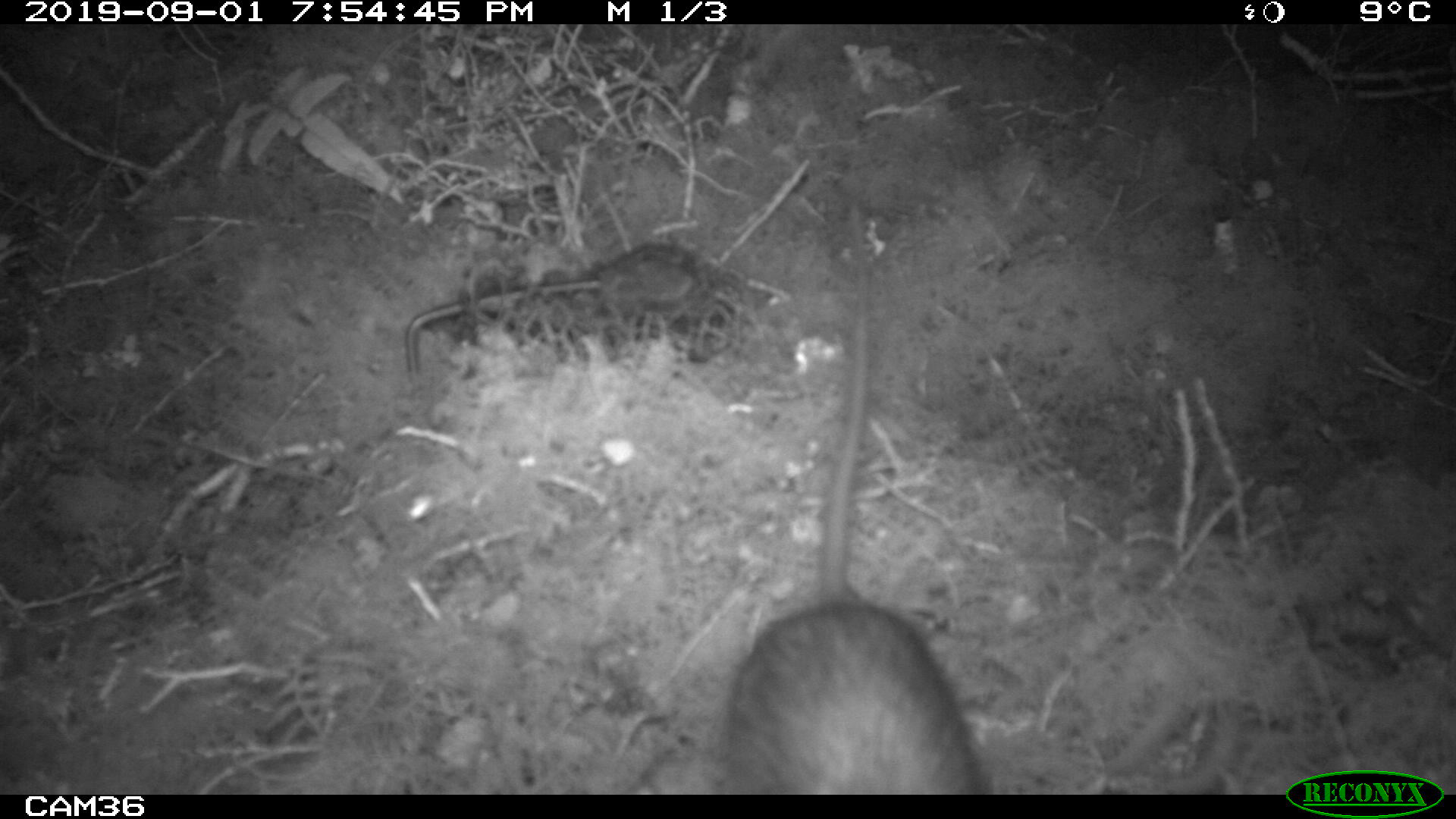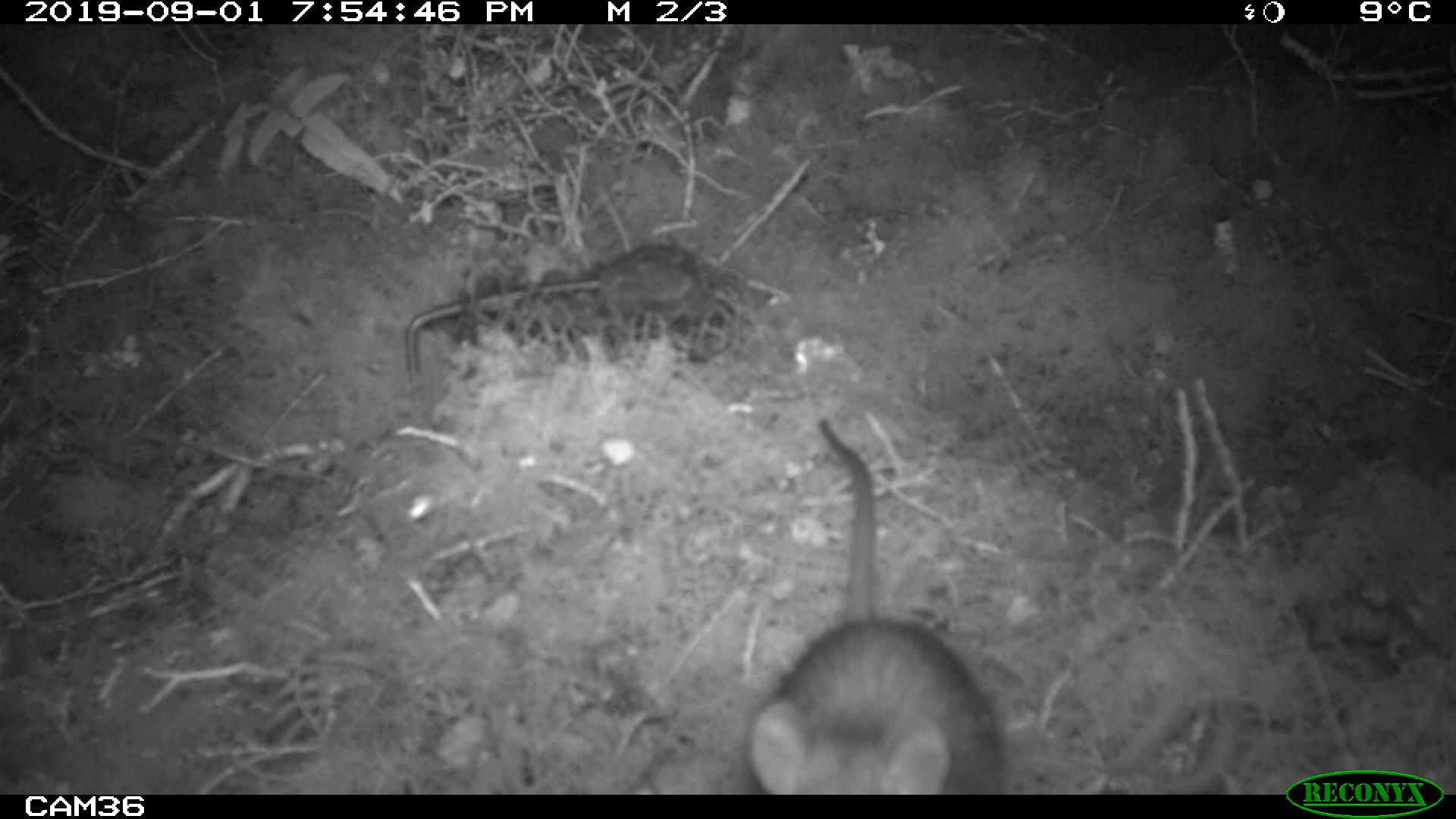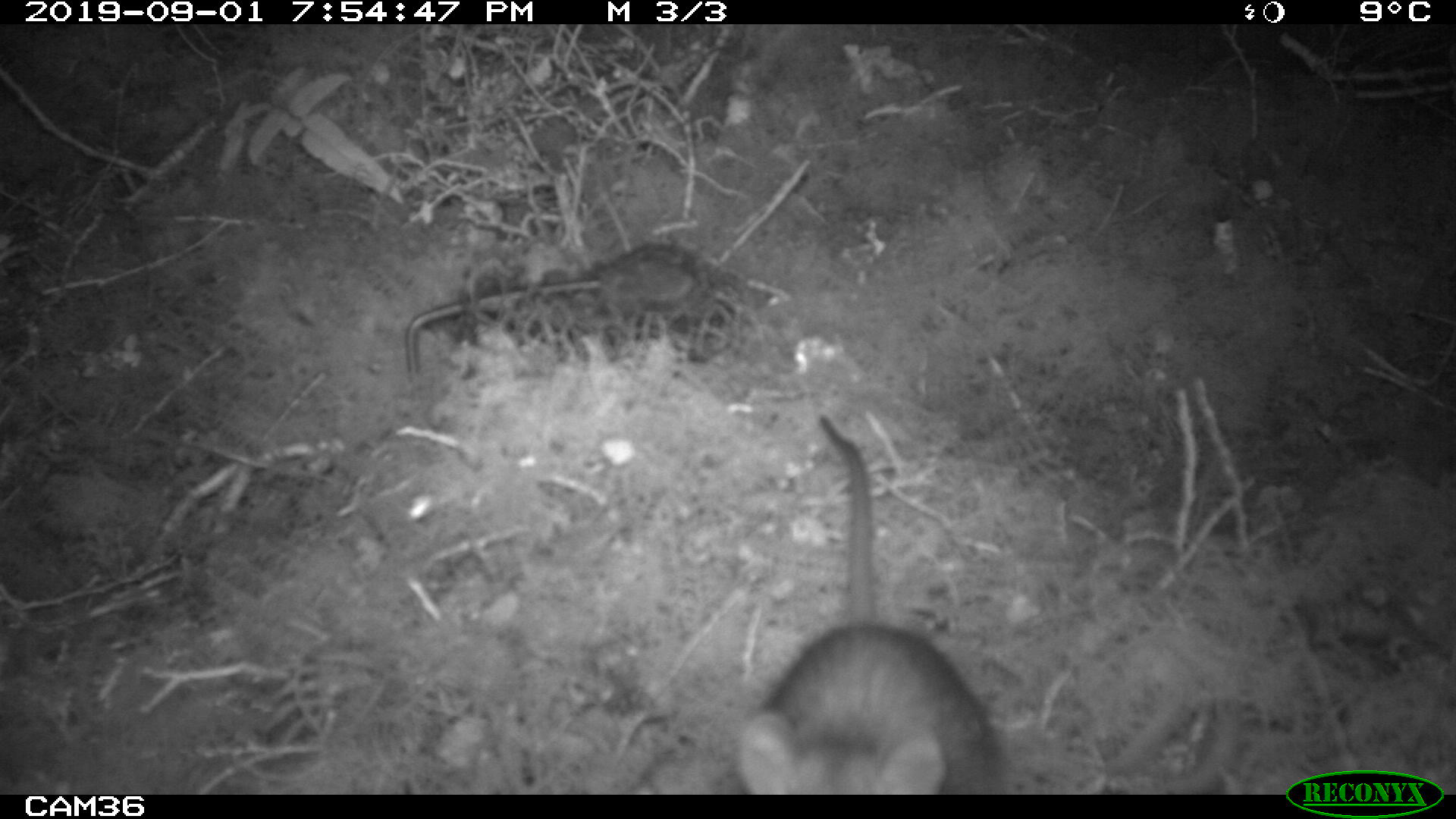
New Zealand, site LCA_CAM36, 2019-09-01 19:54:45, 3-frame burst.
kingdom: Animalia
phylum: Chordata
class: Mammalia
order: Rodentia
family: Muridae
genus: Rattus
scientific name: Rattus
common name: rat